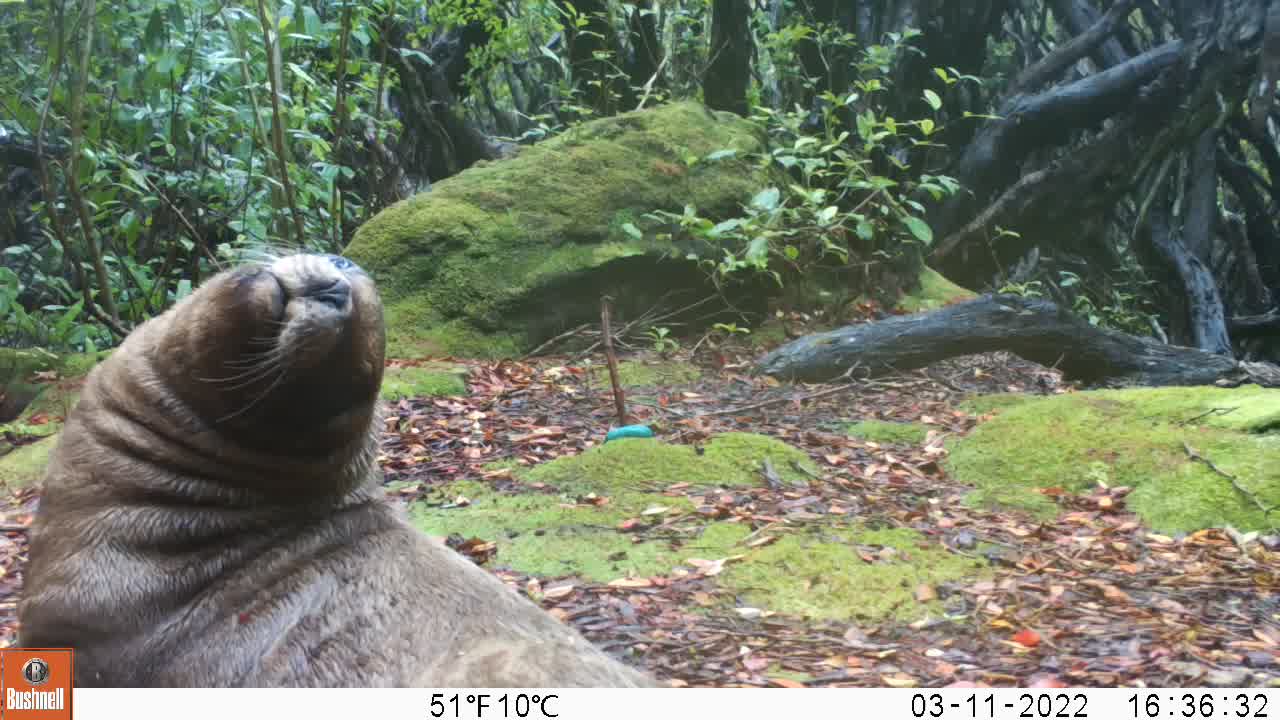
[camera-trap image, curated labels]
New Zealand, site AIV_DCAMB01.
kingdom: Animalia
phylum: Chordata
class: Mammalia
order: Carnivora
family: Otariidae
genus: Phocarctos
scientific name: Phocarctos hookeri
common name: new zealand sea lion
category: sealion